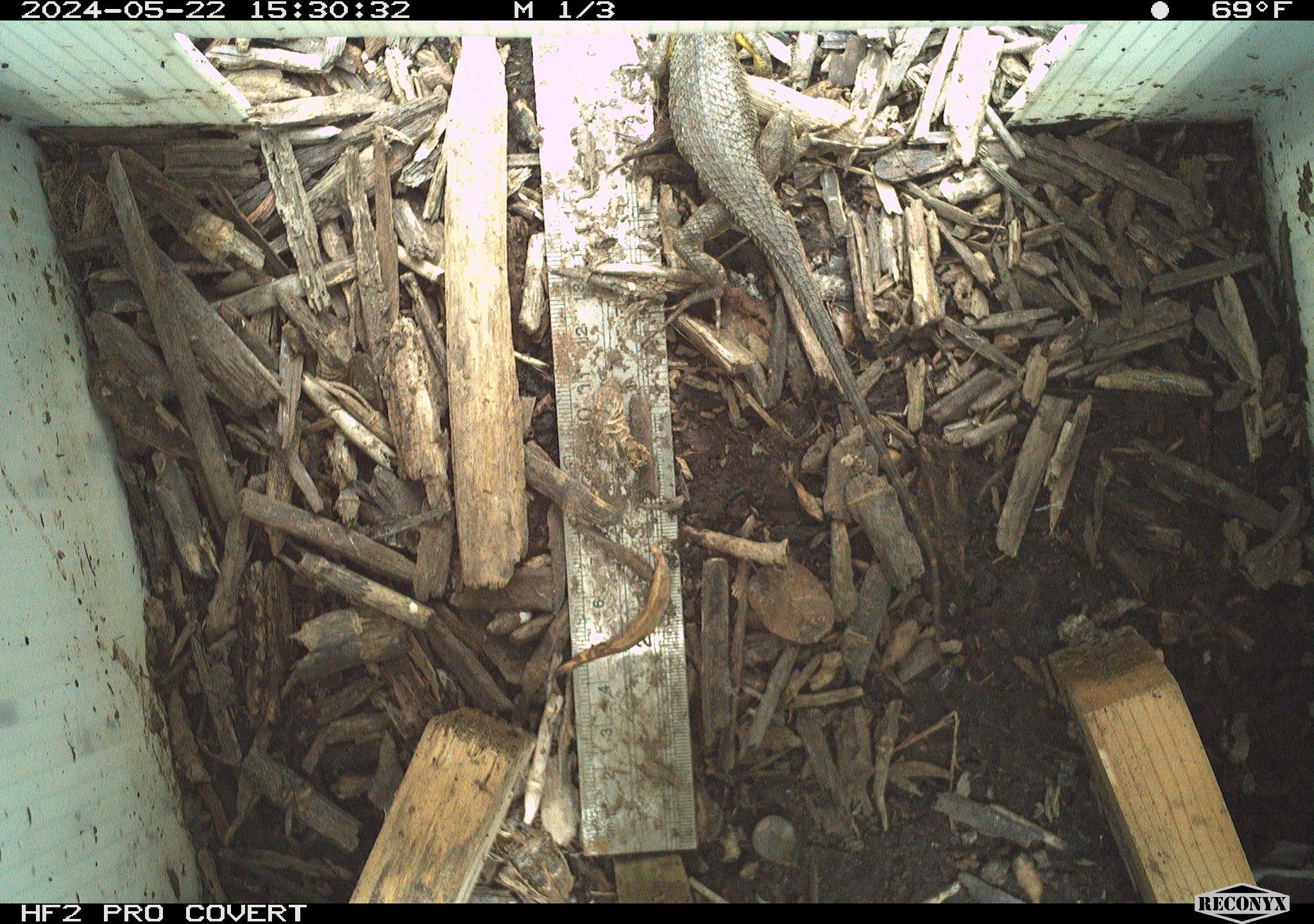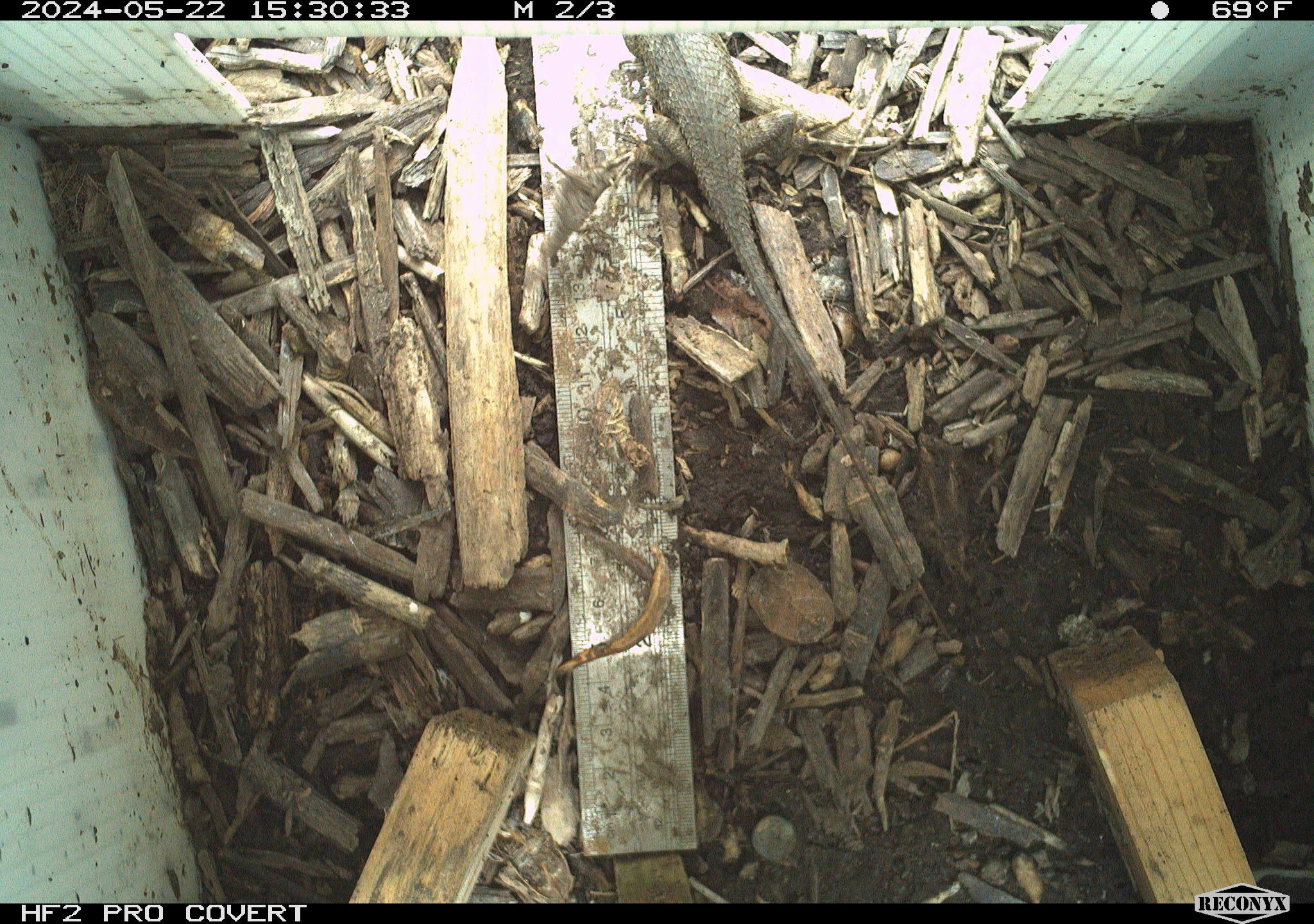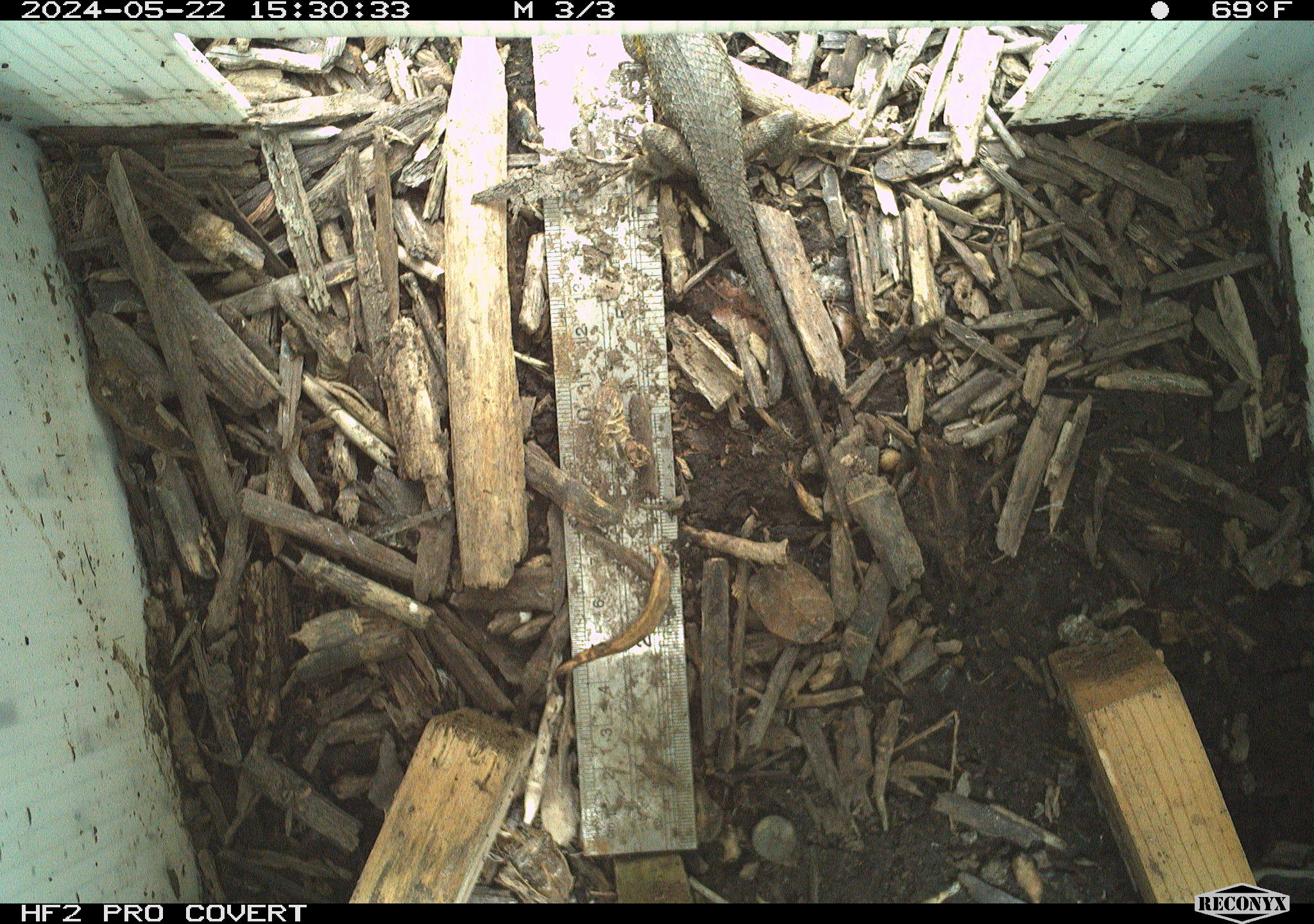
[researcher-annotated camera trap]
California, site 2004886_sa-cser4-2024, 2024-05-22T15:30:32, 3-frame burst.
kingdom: Animalia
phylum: Chordata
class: Reptilia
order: Squamata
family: Phrynosomatidae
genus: Sceloporus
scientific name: Sceloporus occidentalis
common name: western fence lizard